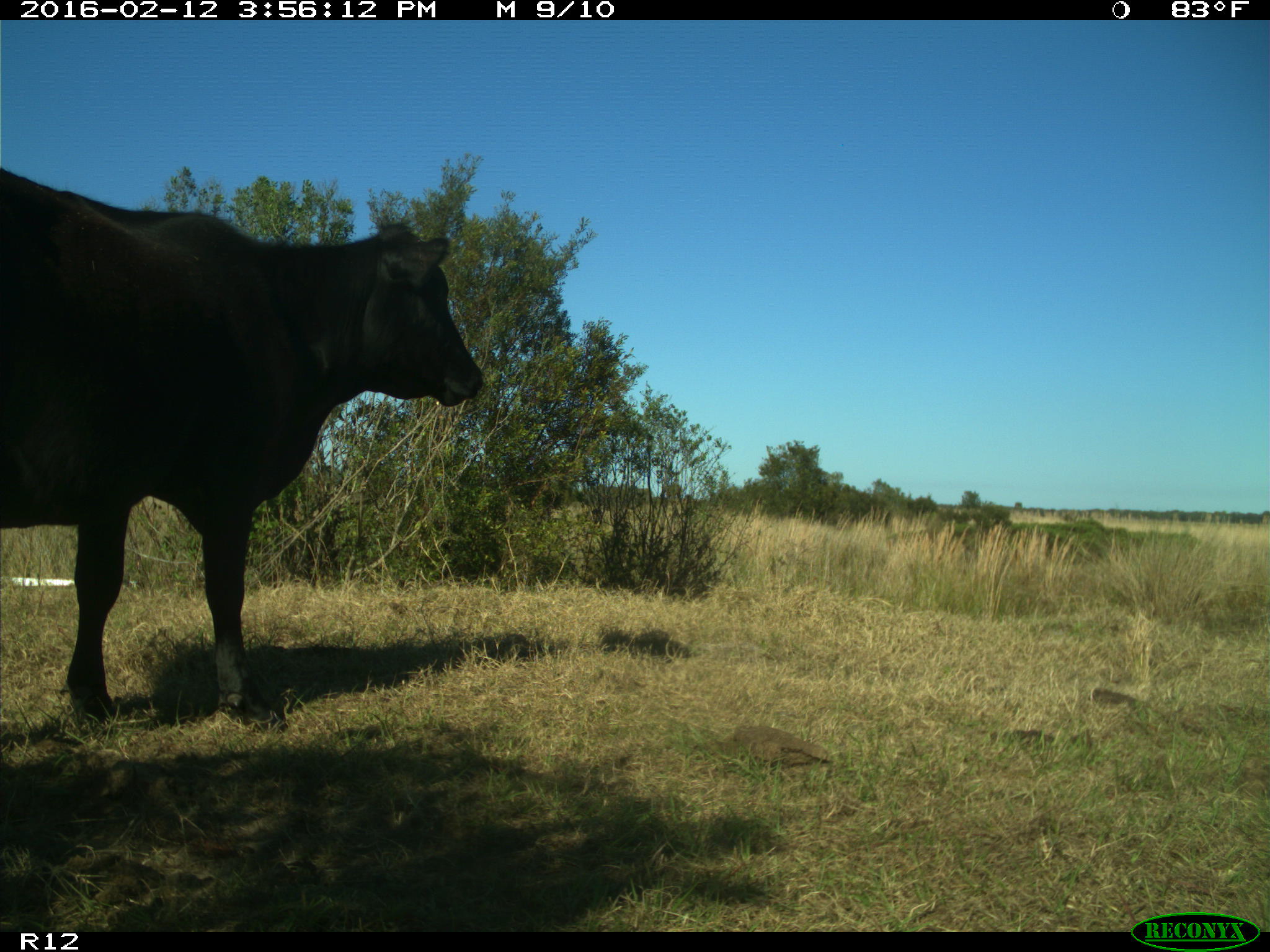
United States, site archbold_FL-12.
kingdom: Animalia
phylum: Chordata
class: Mammalia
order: Artiodactyla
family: Bovidae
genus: Bos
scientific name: Bos taurus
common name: domestic cow